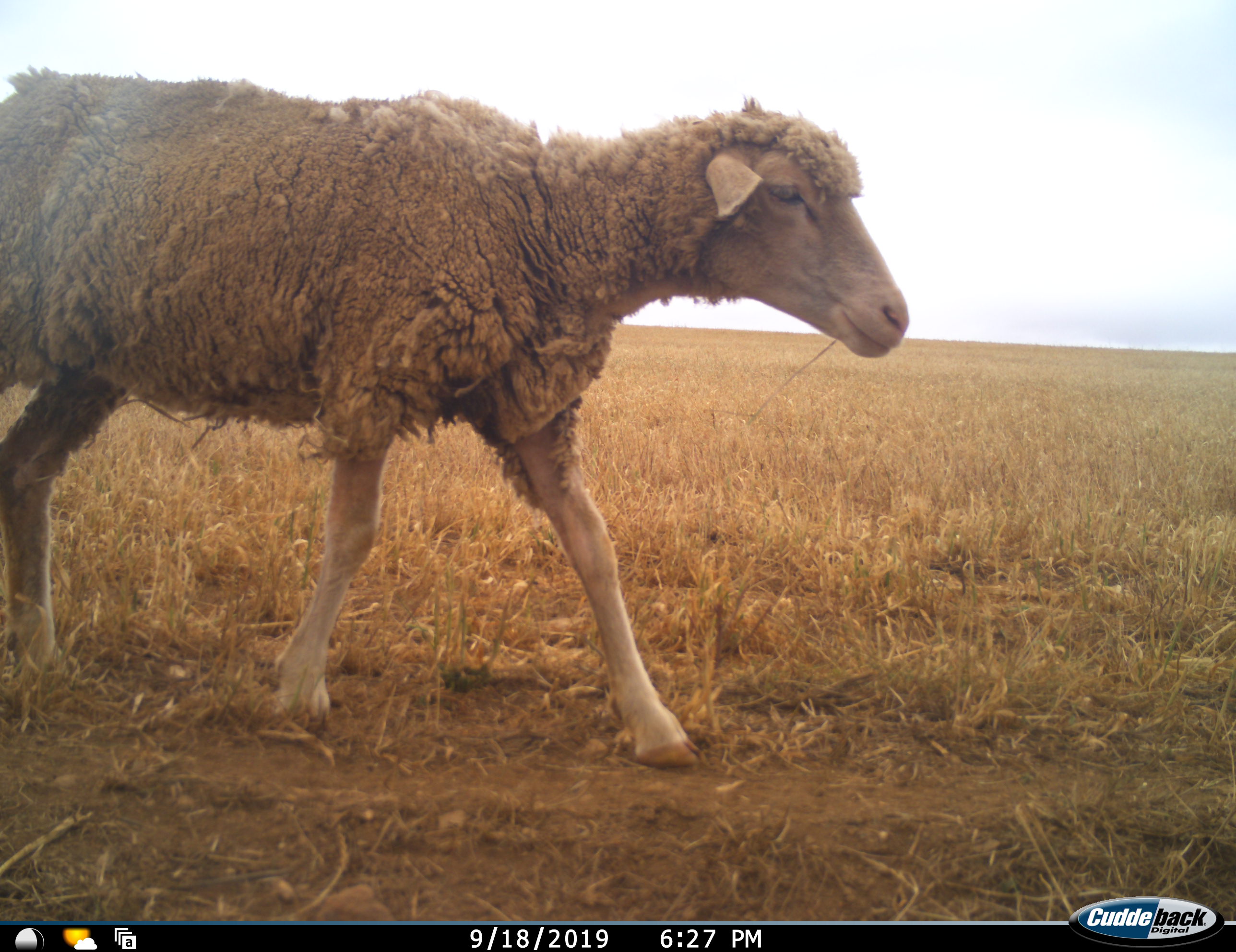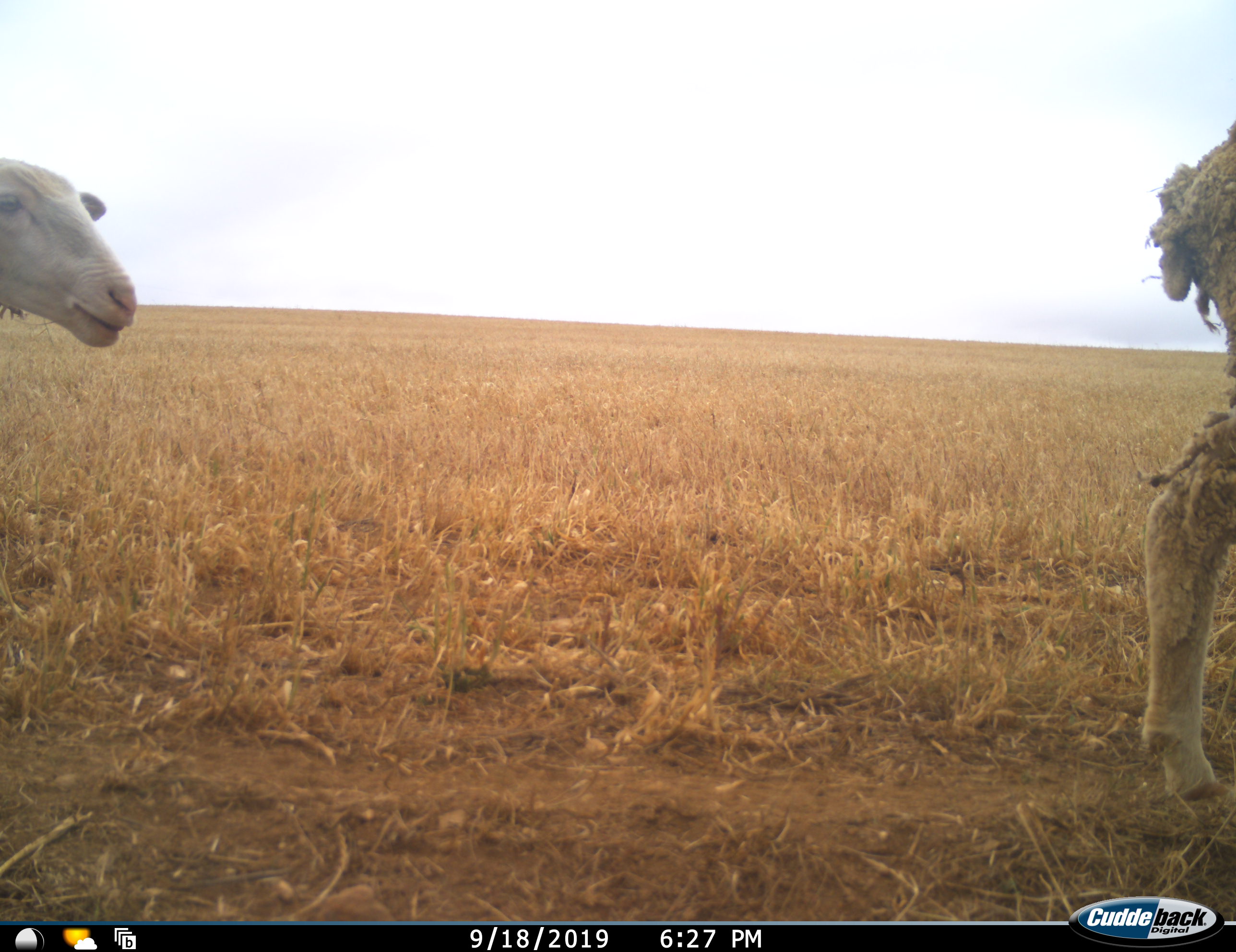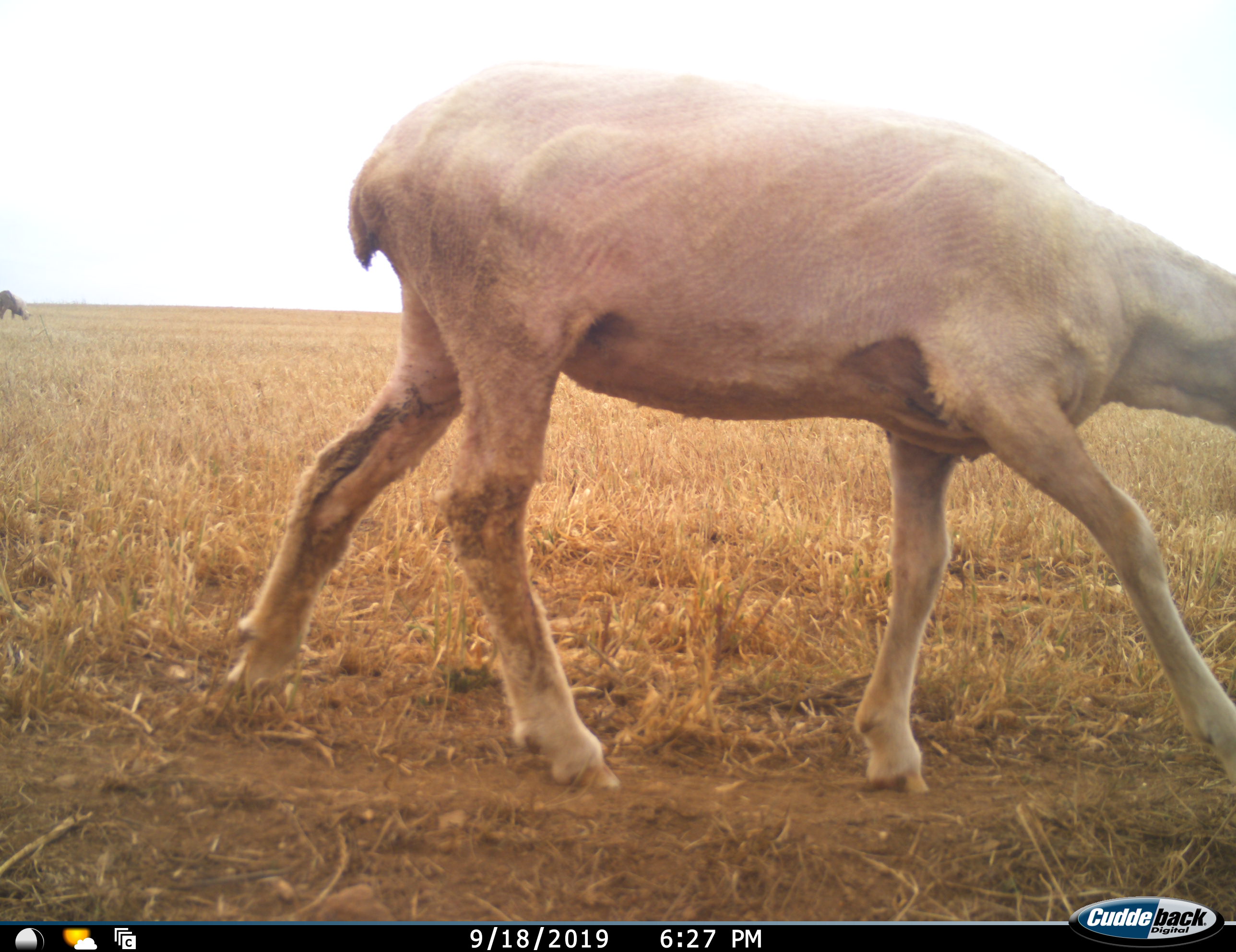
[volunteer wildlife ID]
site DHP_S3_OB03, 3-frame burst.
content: unidentified animal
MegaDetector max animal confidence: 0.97